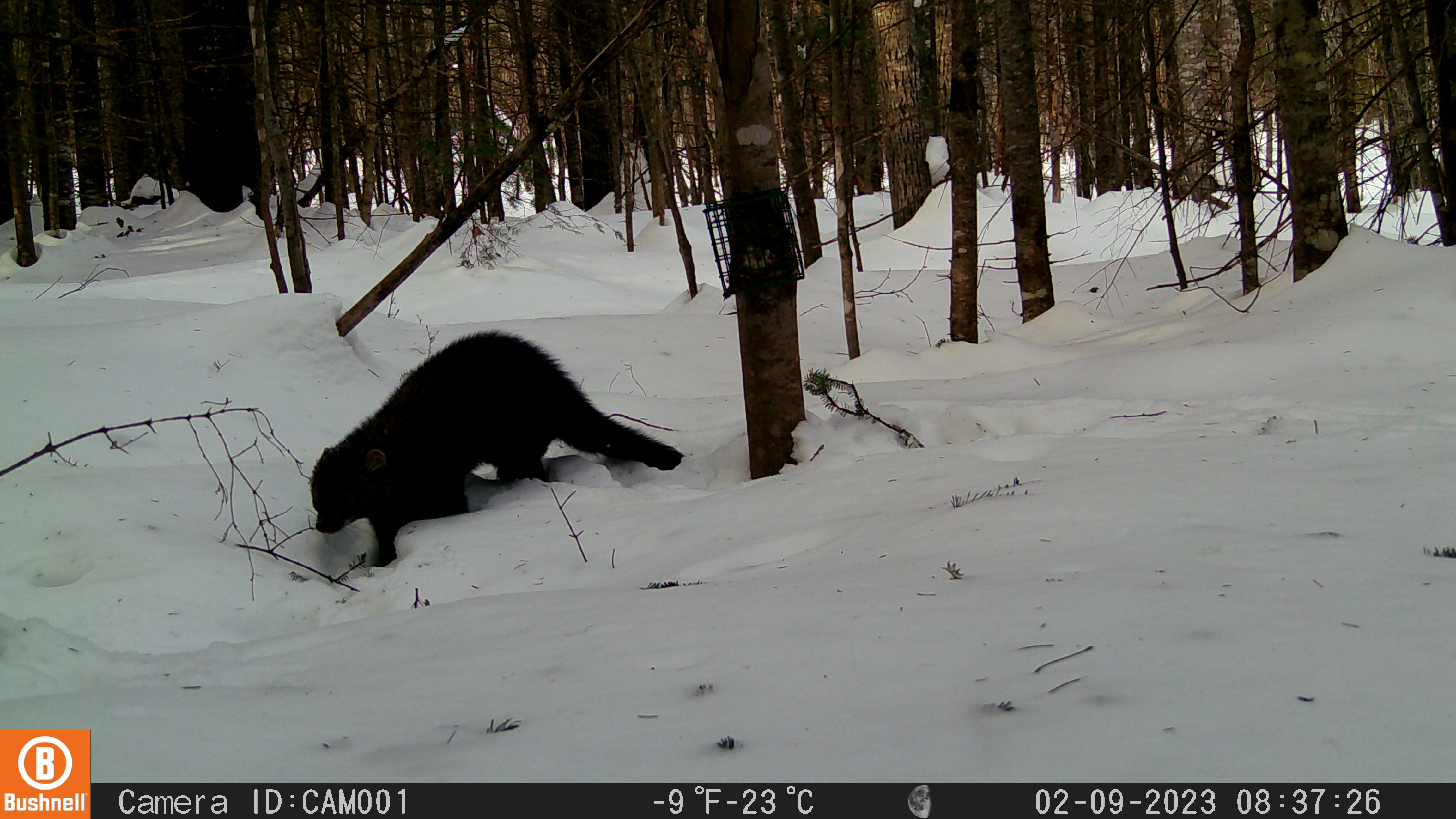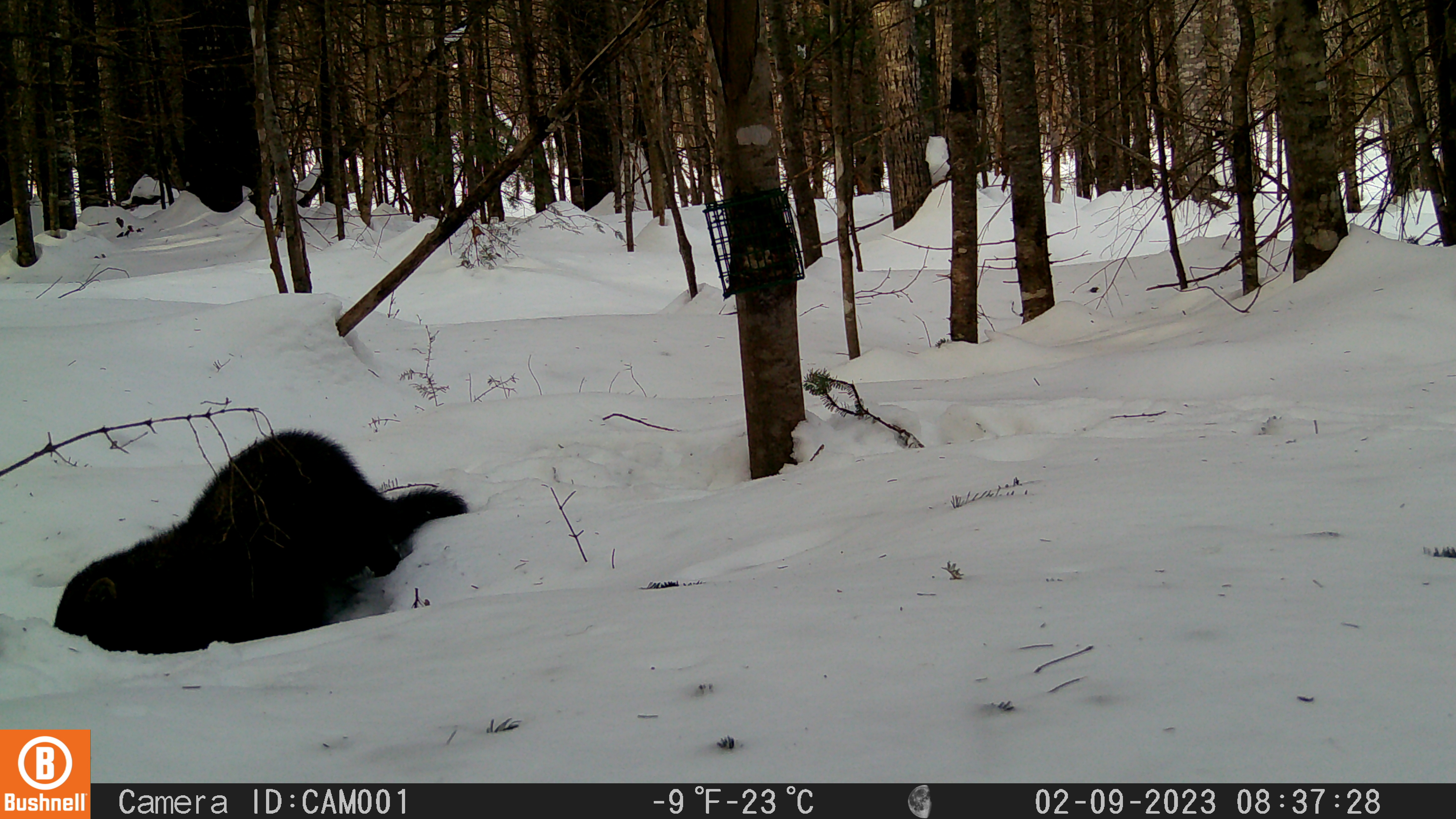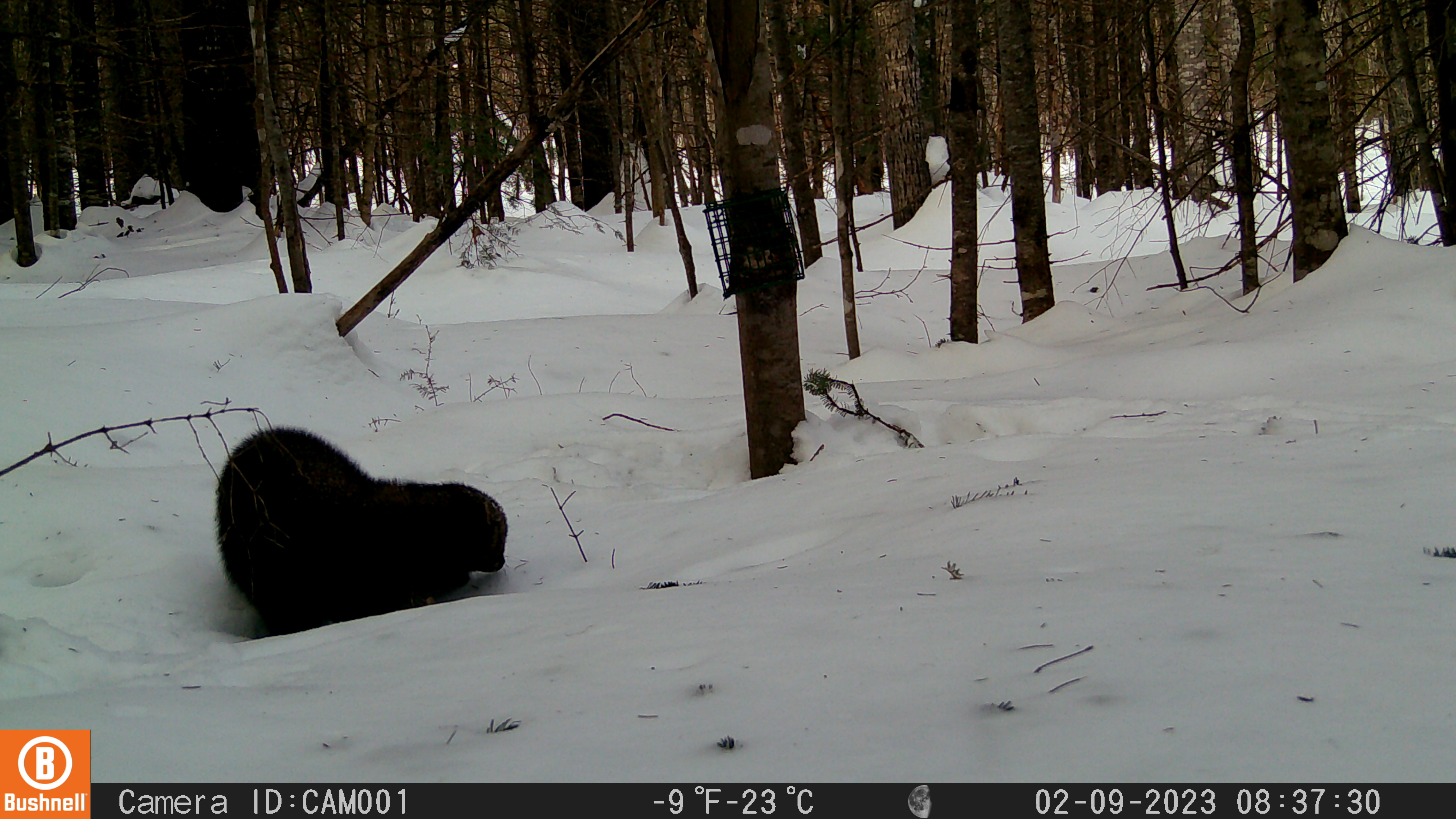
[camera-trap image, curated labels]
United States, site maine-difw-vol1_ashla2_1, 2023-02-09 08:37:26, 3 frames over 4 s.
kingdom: Animalia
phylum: Chordata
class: Mammalia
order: Carnivora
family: Mustelidae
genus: Pekania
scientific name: Pekania pennanti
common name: fisher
Fisher (Pekania pennanti).